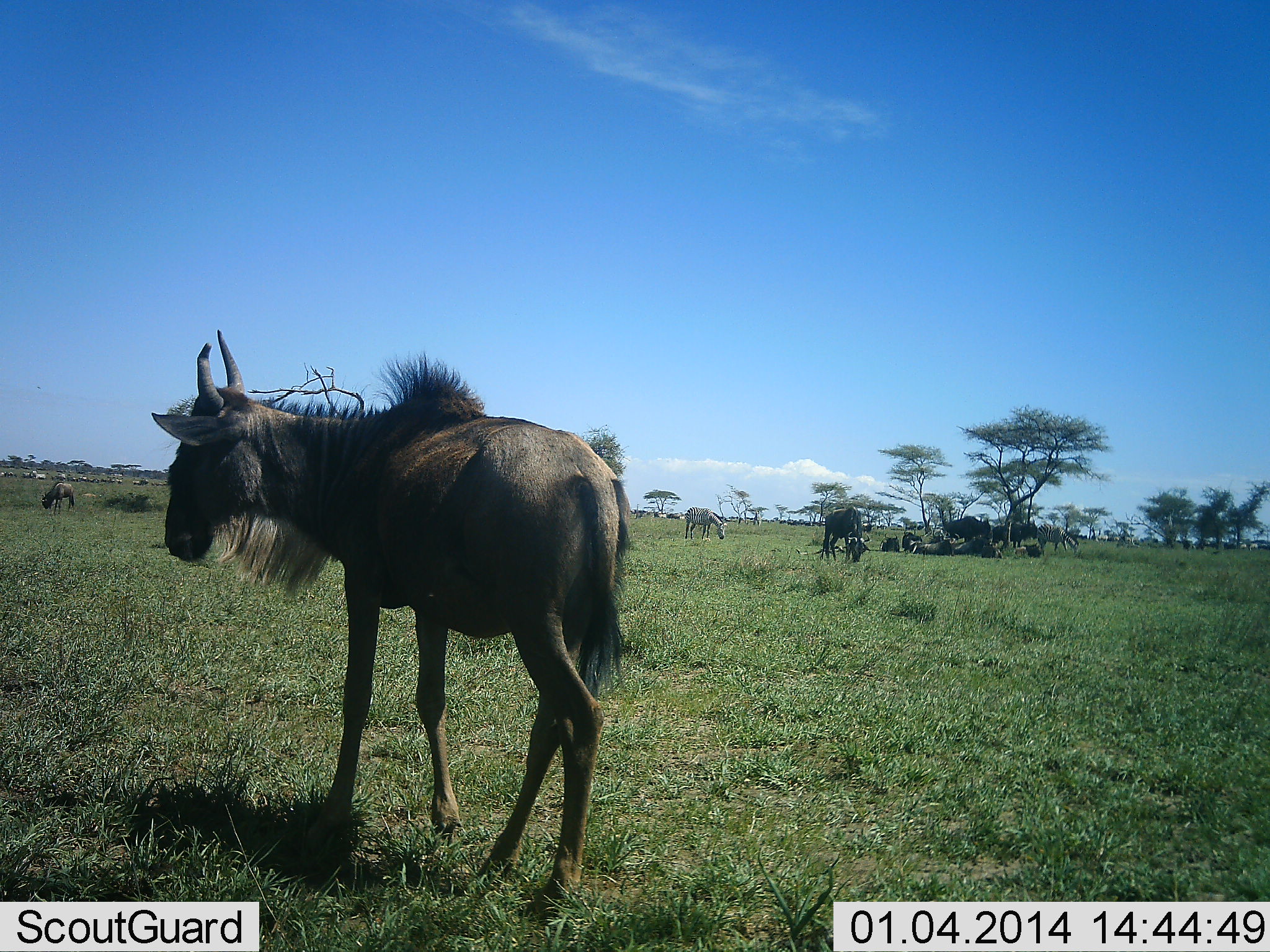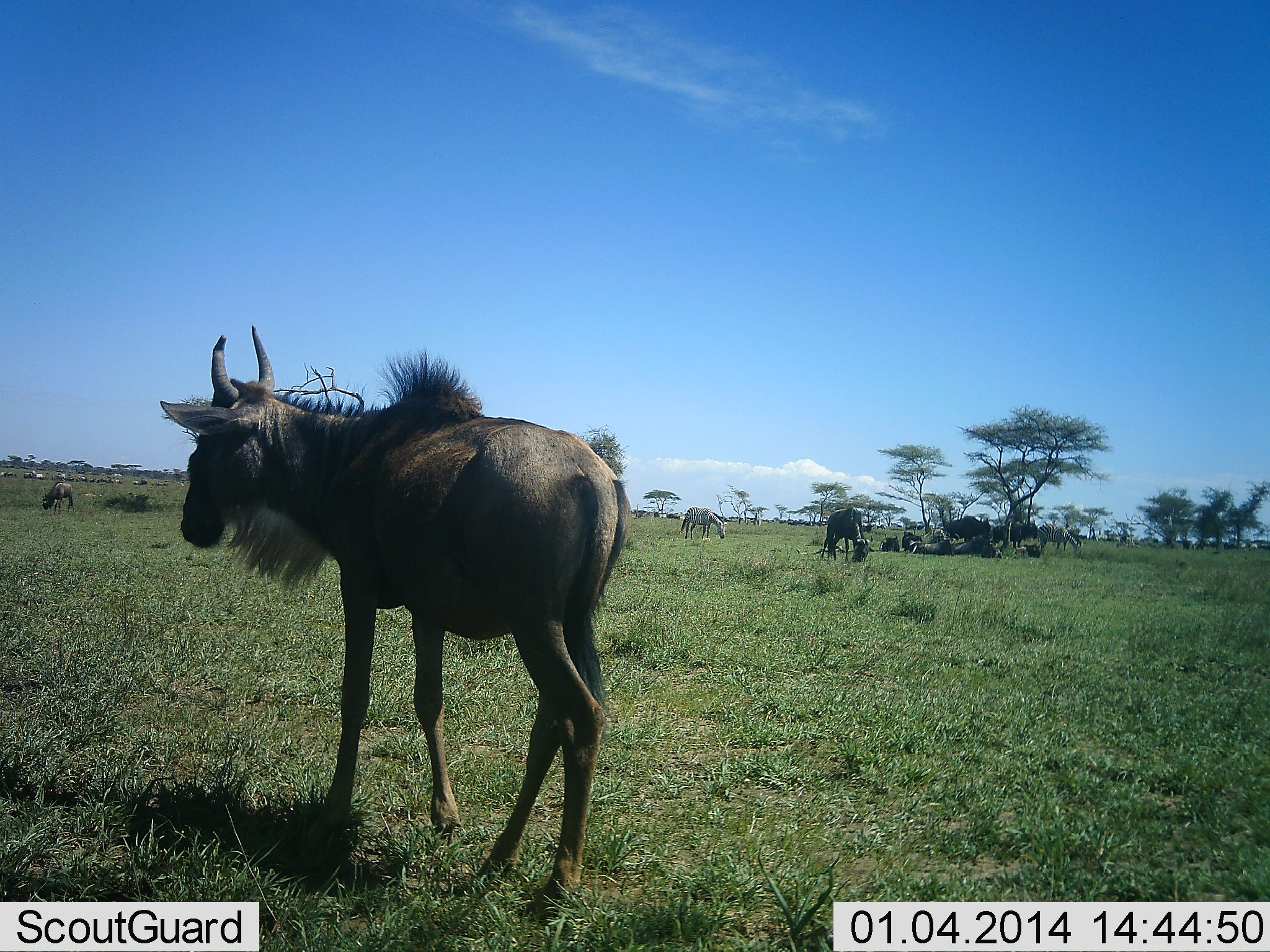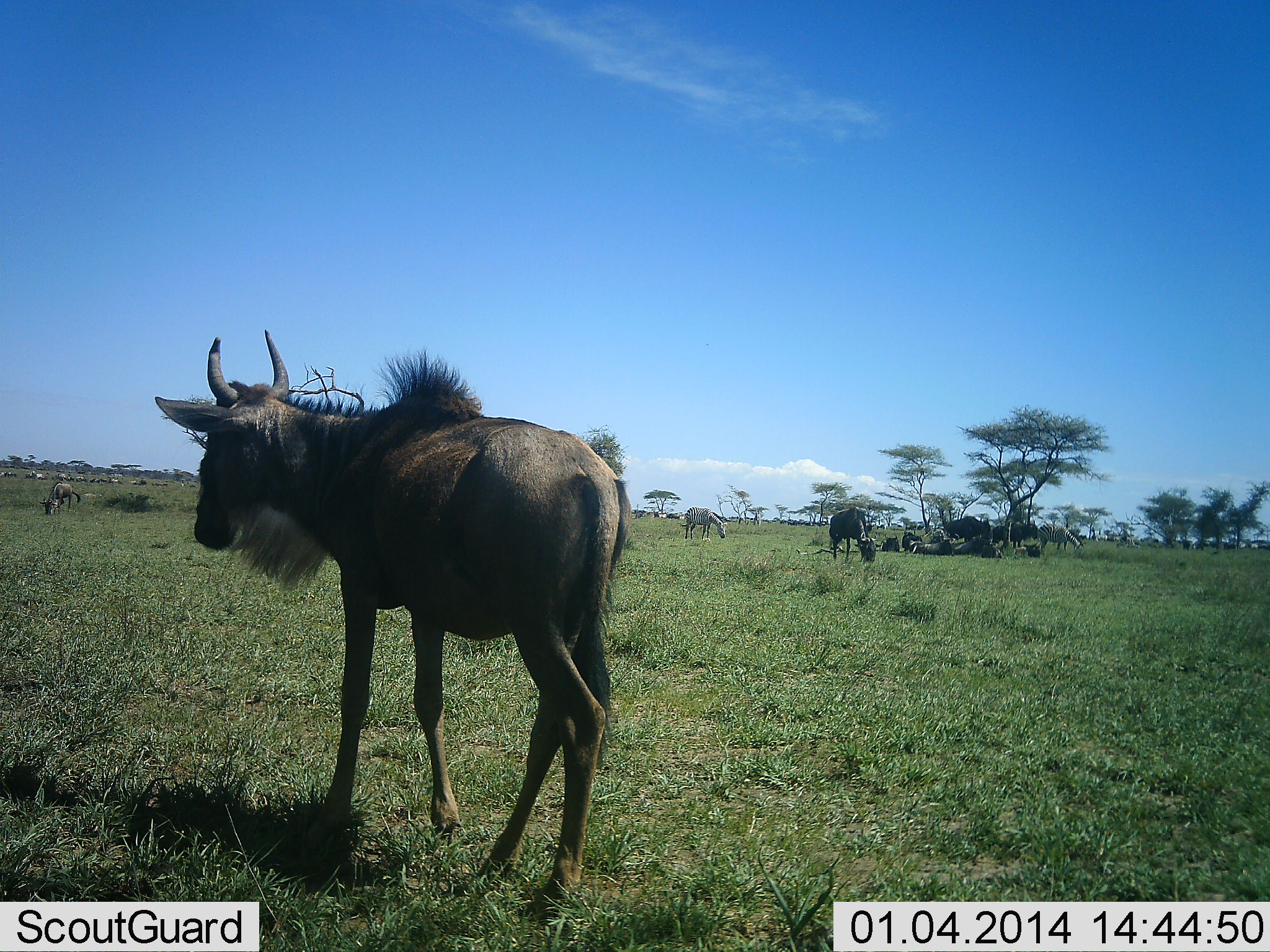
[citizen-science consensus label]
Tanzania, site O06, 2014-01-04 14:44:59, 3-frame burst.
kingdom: Animalia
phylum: Chordata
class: Mammalia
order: Artiodactyla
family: Bovidae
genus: Connochaetes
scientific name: Connochaetes taurinus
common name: blue wildebeest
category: wildebeest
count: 8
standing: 50%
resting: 25%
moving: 50%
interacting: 0%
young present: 5%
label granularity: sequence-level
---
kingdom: Animalia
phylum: Chordata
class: Mammalia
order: Perissodactyla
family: Equidae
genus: Equus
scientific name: Equus quagga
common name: plains zebra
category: zebra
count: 2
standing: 22%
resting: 0%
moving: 11%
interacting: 0%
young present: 0%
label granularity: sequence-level